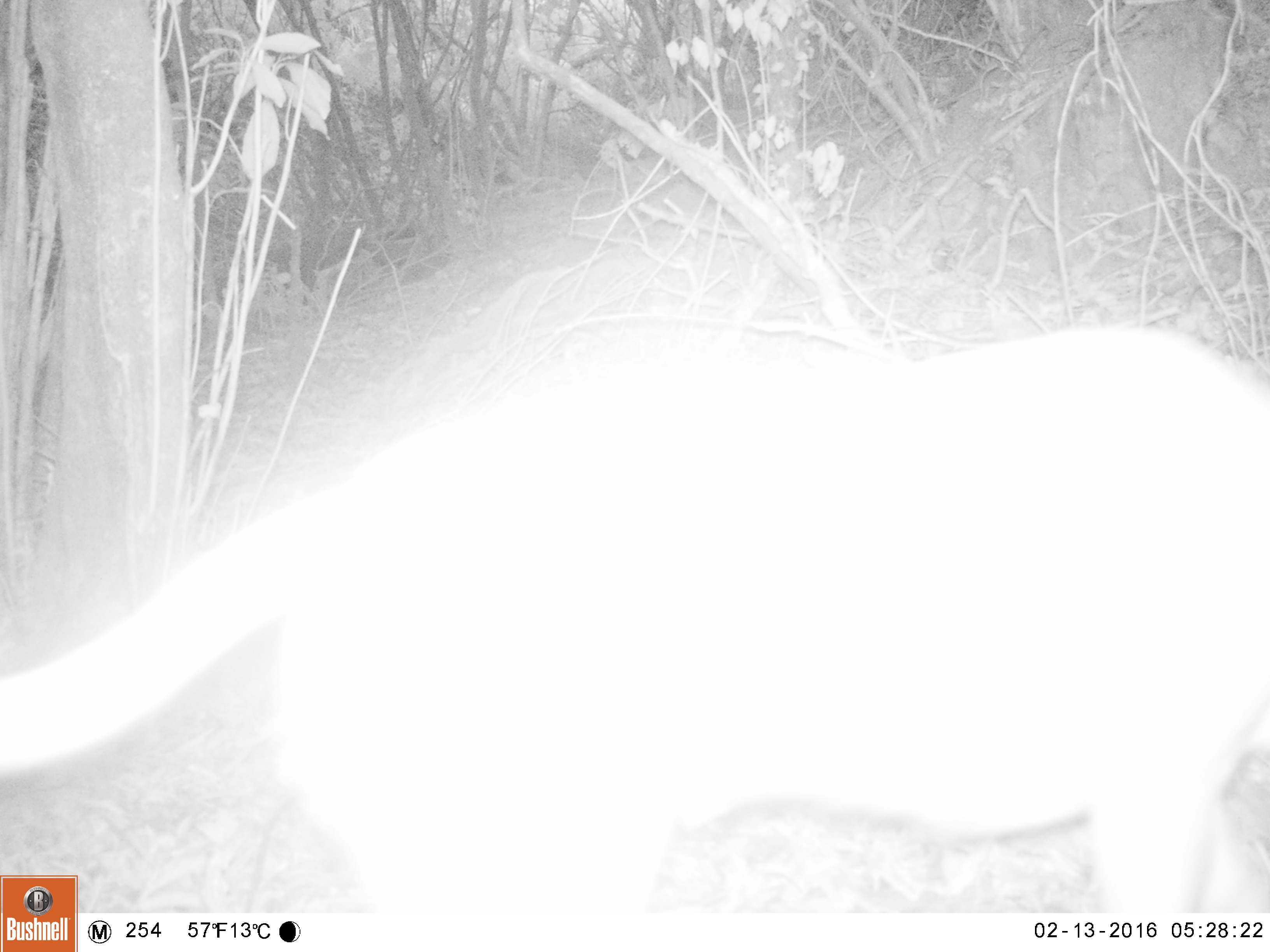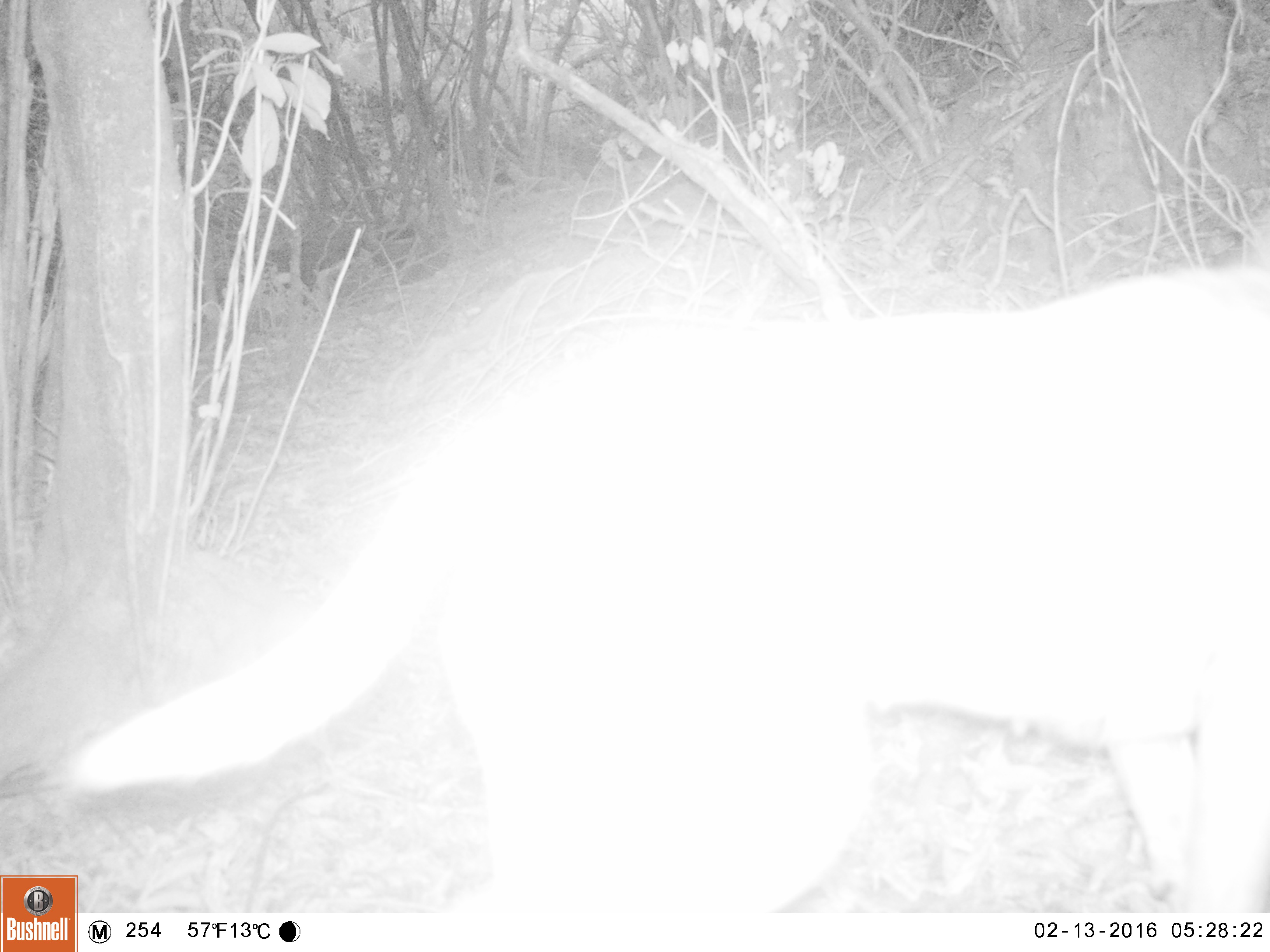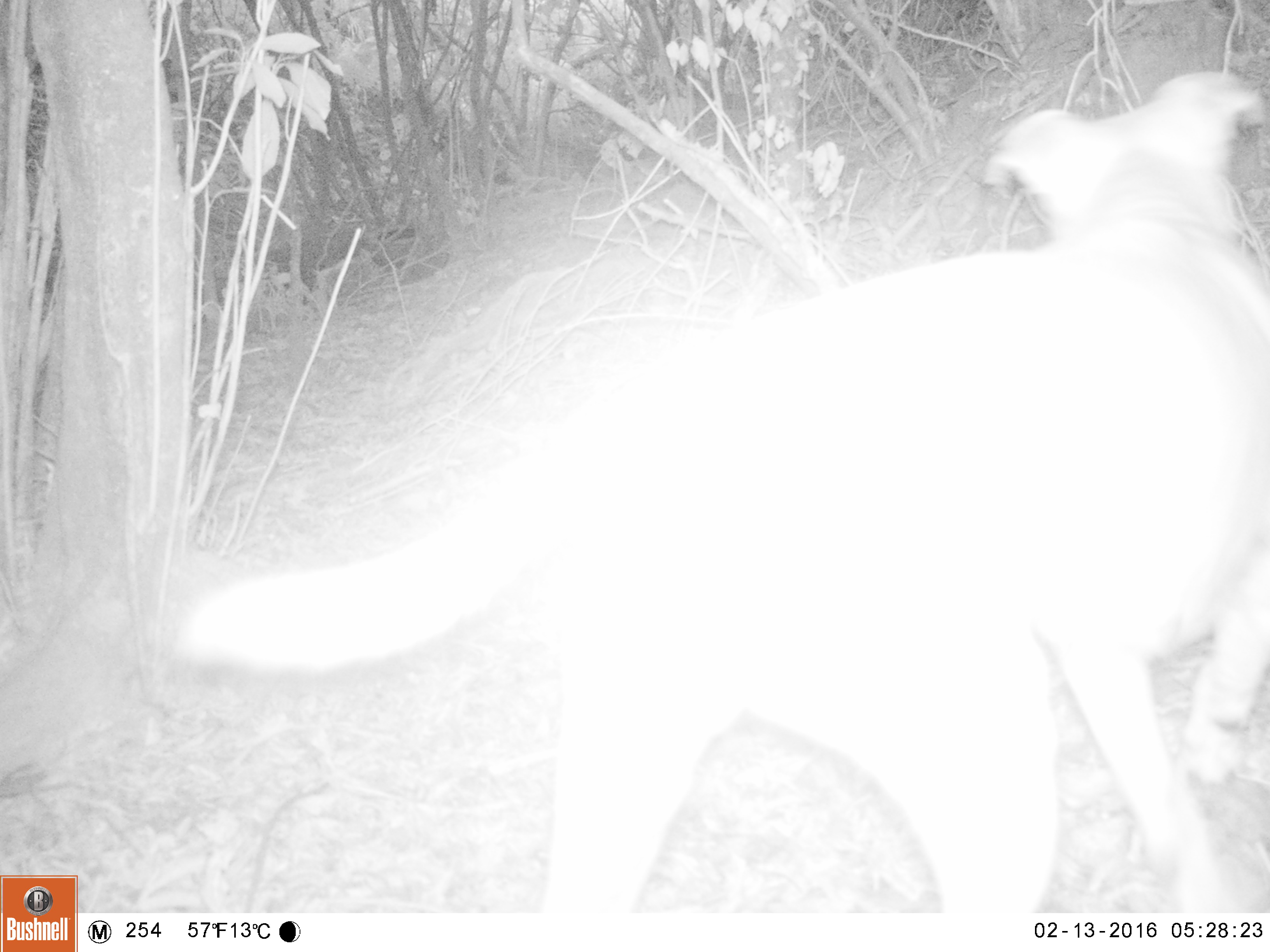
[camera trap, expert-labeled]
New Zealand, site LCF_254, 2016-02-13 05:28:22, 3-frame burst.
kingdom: Animalia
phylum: Chordata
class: Mammalia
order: Carnivora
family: Canidae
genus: Canis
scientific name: Canis familiaris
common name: domestic dog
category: dog